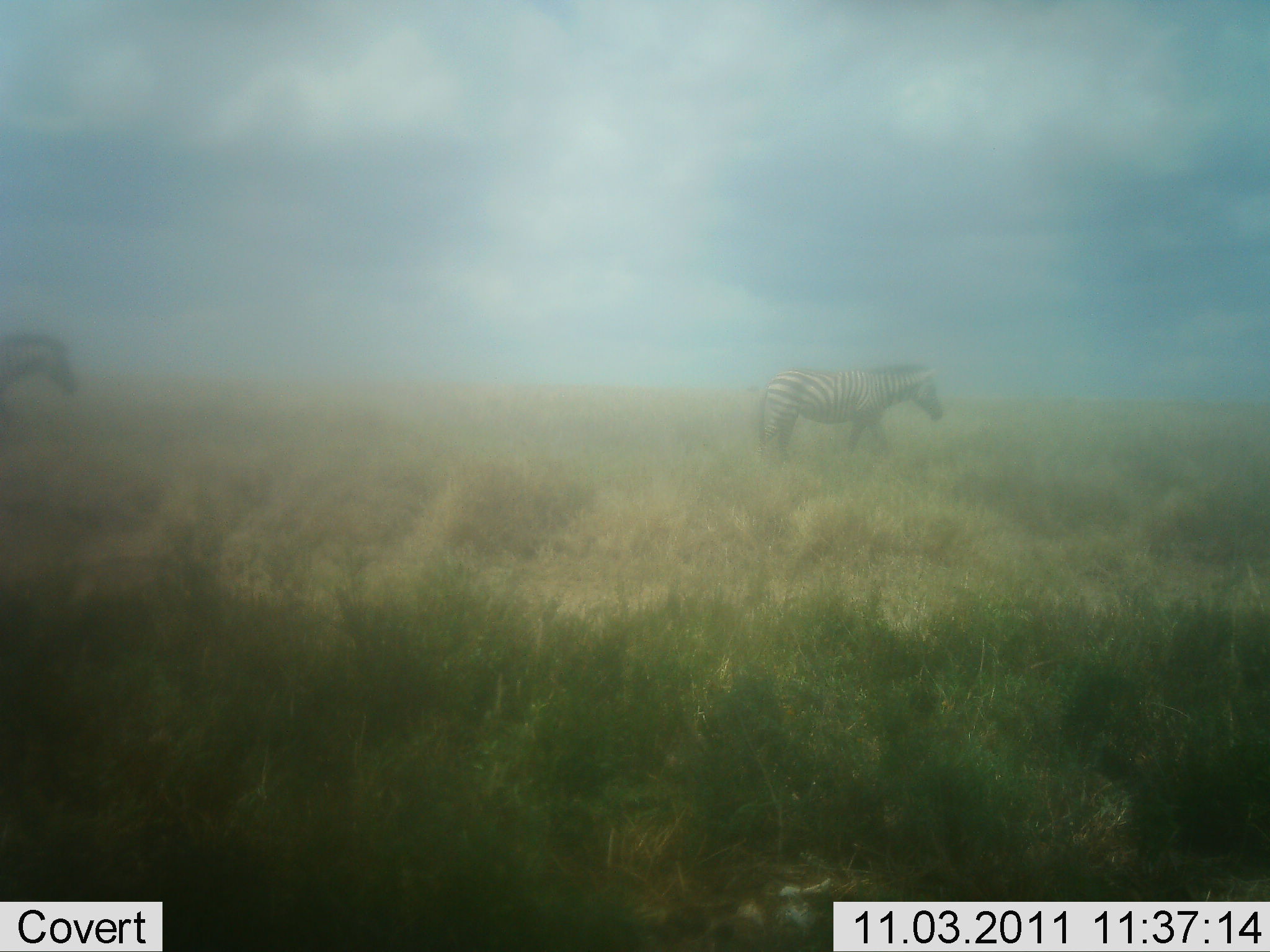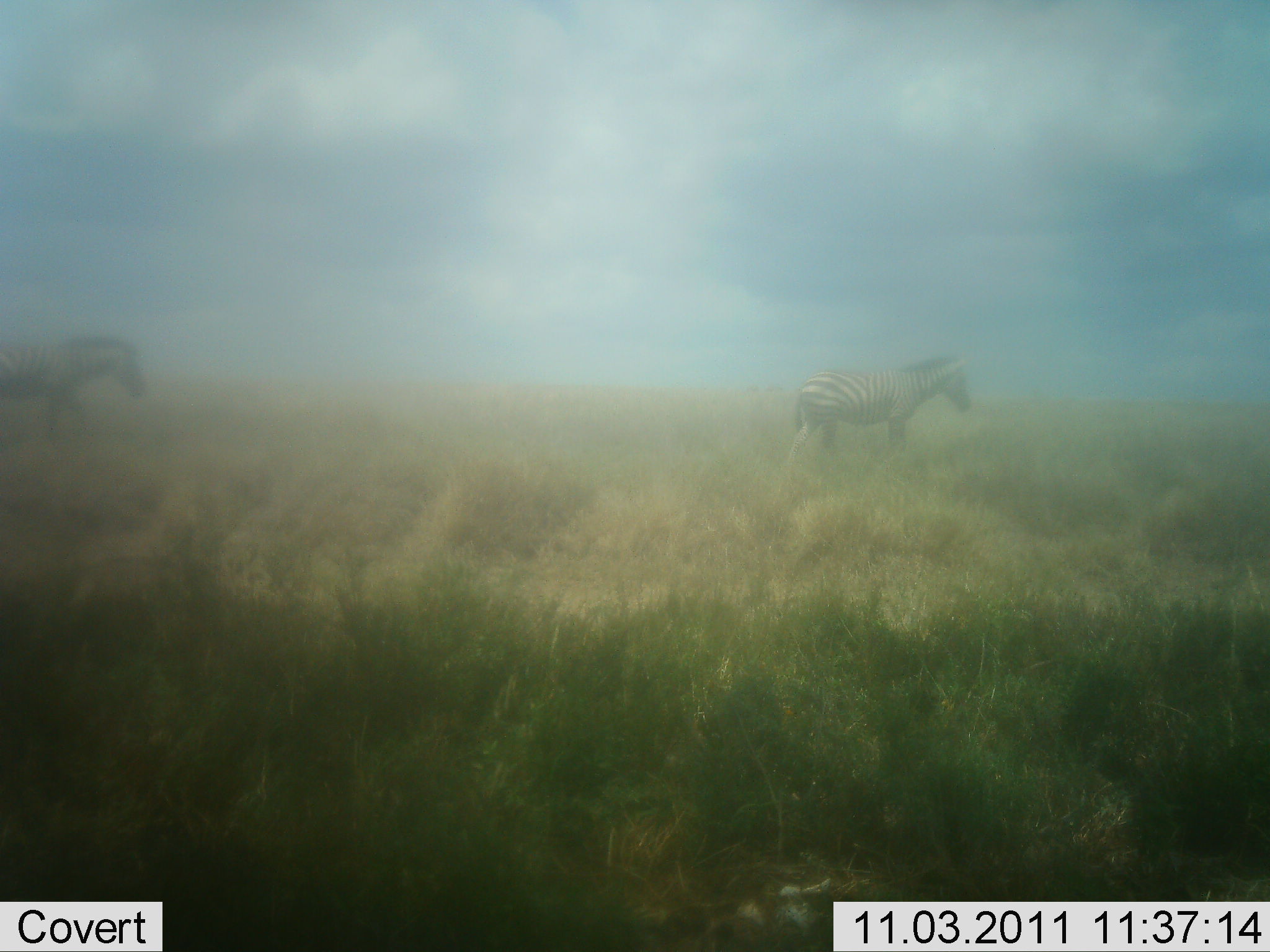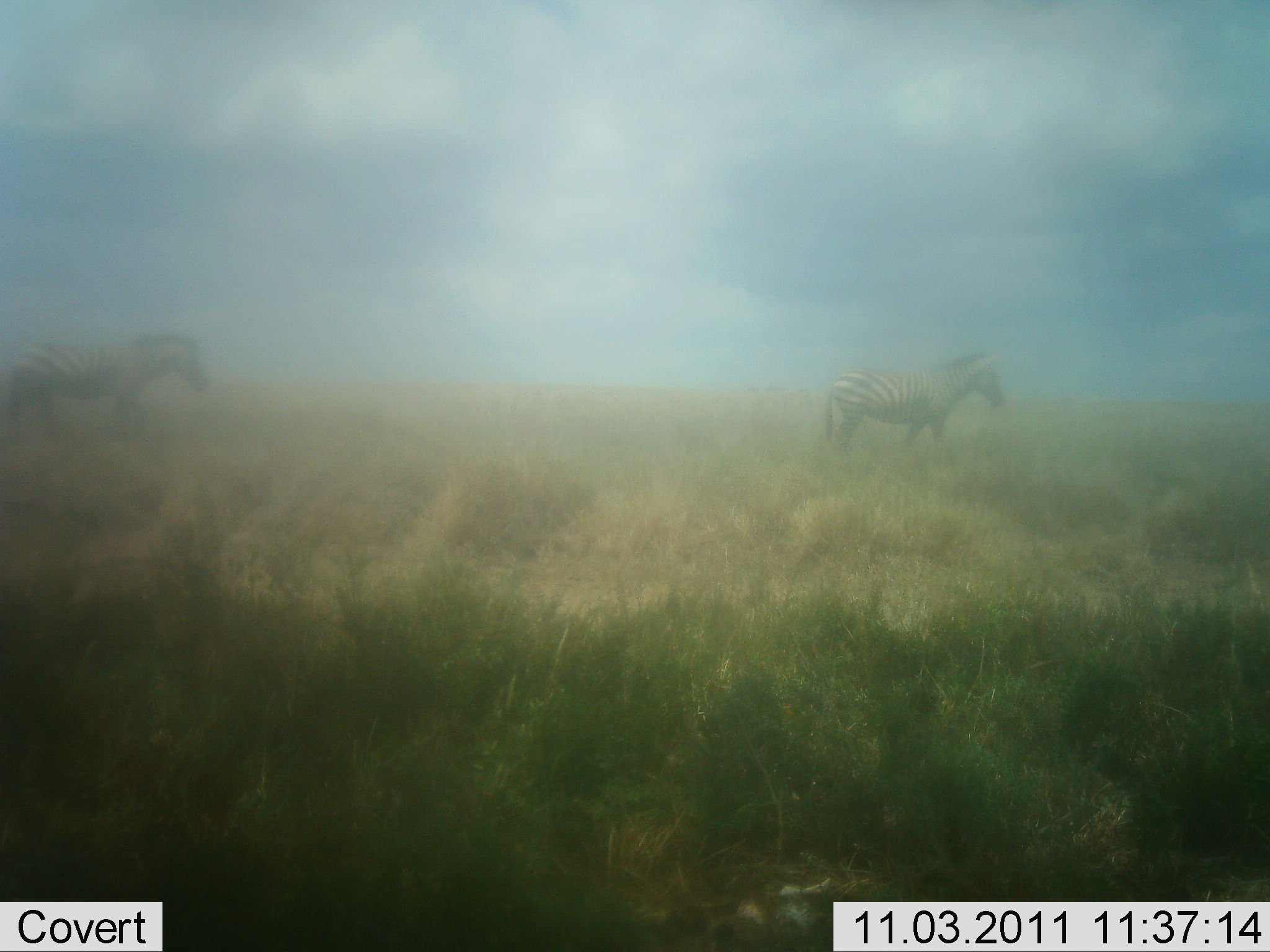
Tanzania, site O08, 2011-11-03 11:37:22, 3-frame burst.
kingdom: Animalia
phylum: Chordata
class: Mammalia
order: Perissodactyla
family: Equidae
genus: Equus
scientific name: Equus quagga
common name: plains zebra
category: zebra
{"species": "zebra (plains zebra) (Equus quagga)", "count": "2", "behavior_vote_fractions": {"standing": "9%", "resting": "0%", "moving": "100%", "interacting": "0%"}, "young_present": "0%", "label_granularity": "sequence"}